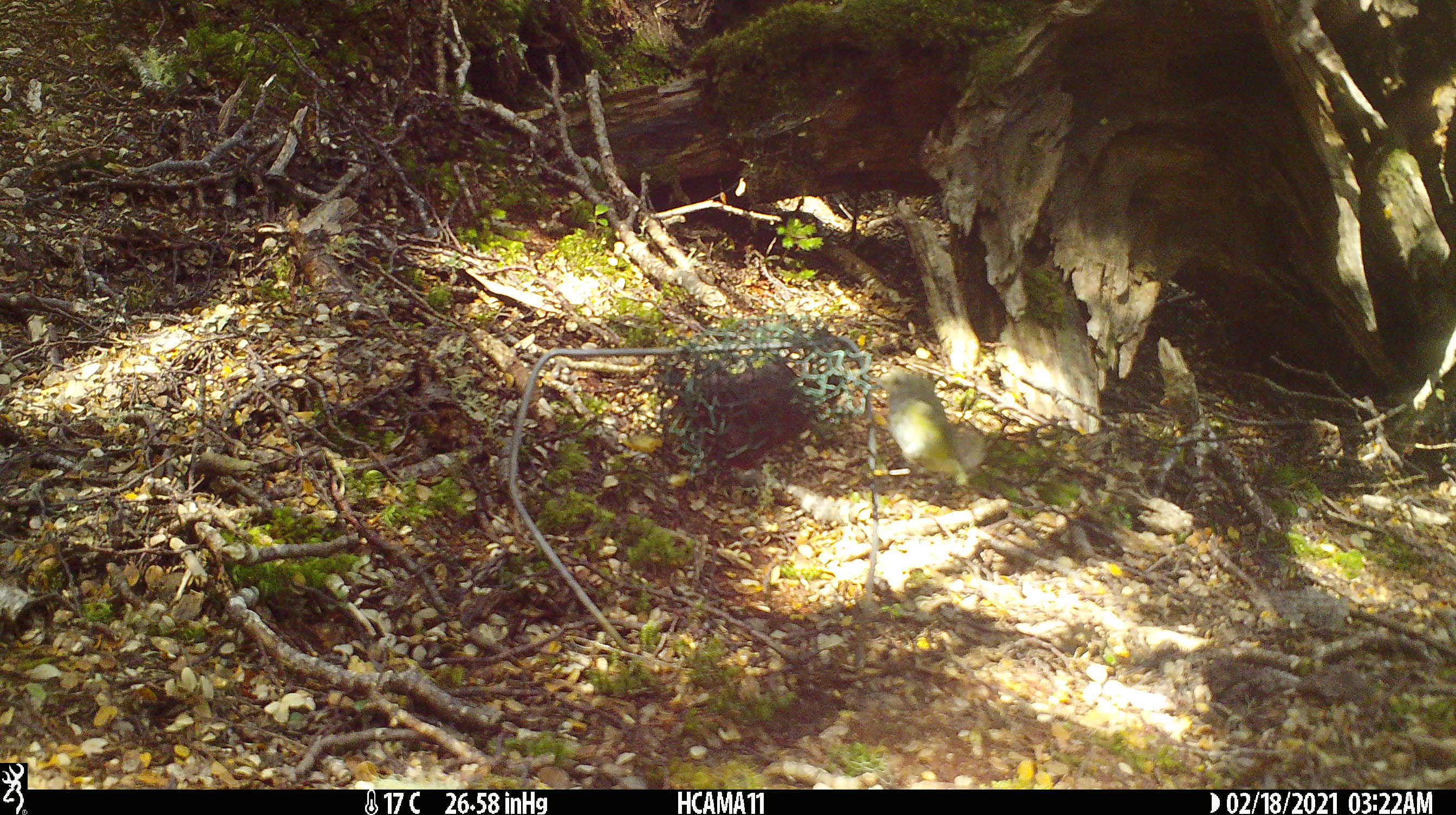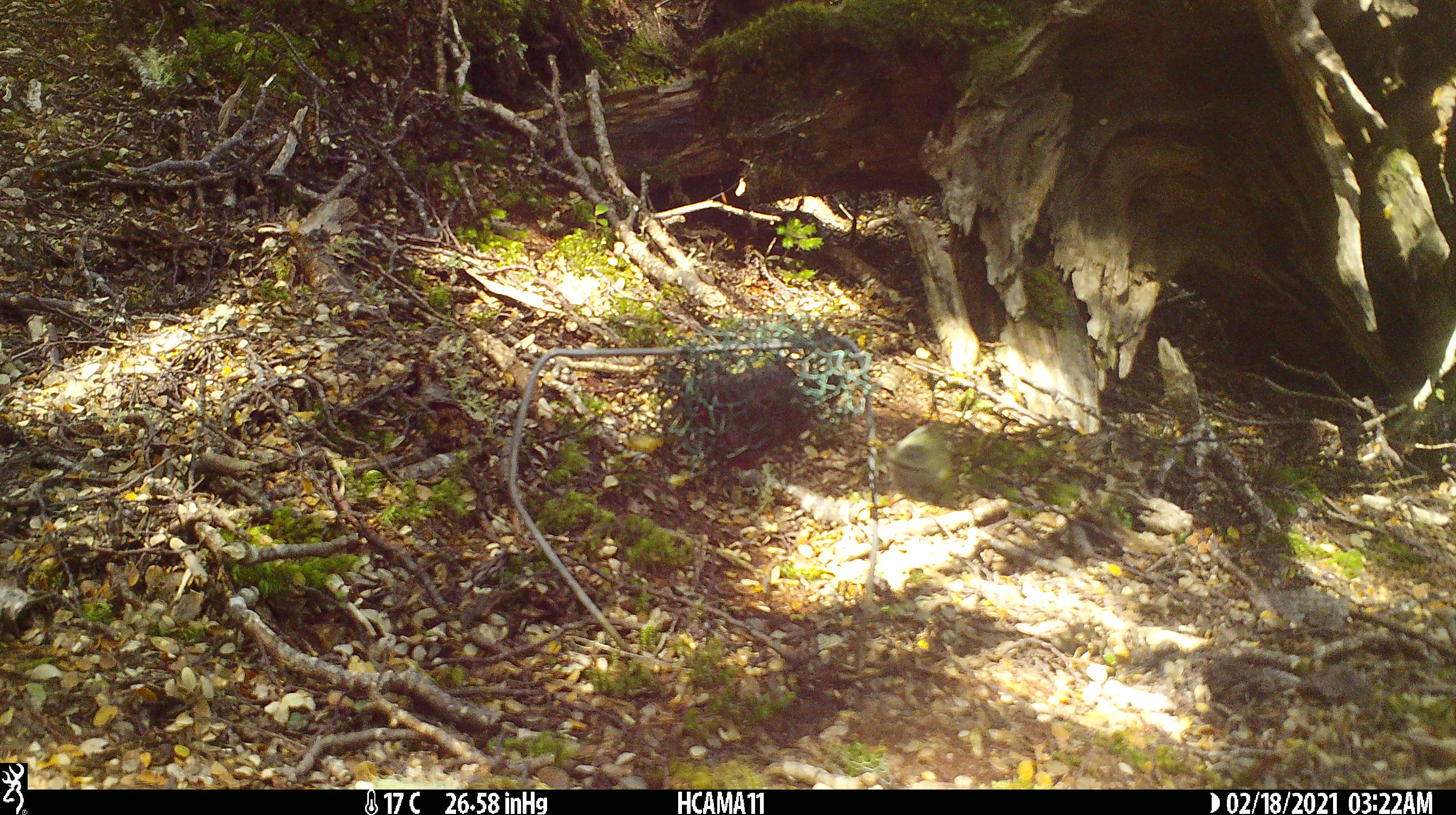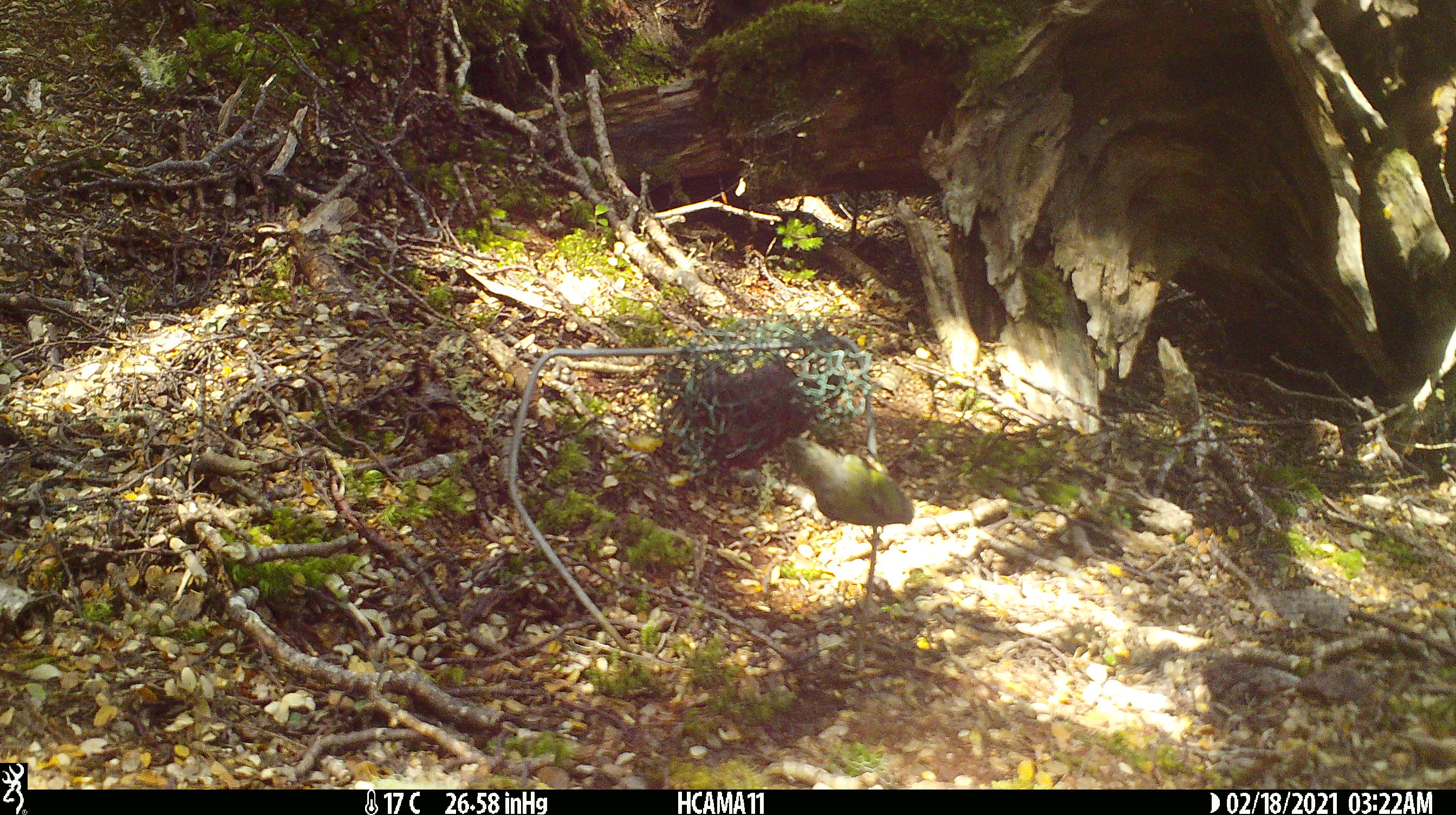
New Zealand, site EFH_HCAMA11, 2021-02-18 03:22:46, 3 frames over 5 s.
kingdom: Animalia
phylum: Chordata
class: Aves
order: Passeriformes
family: Acanthisittidae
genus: Acanthisitta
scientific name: Acanthisitta chloris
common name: rifleman